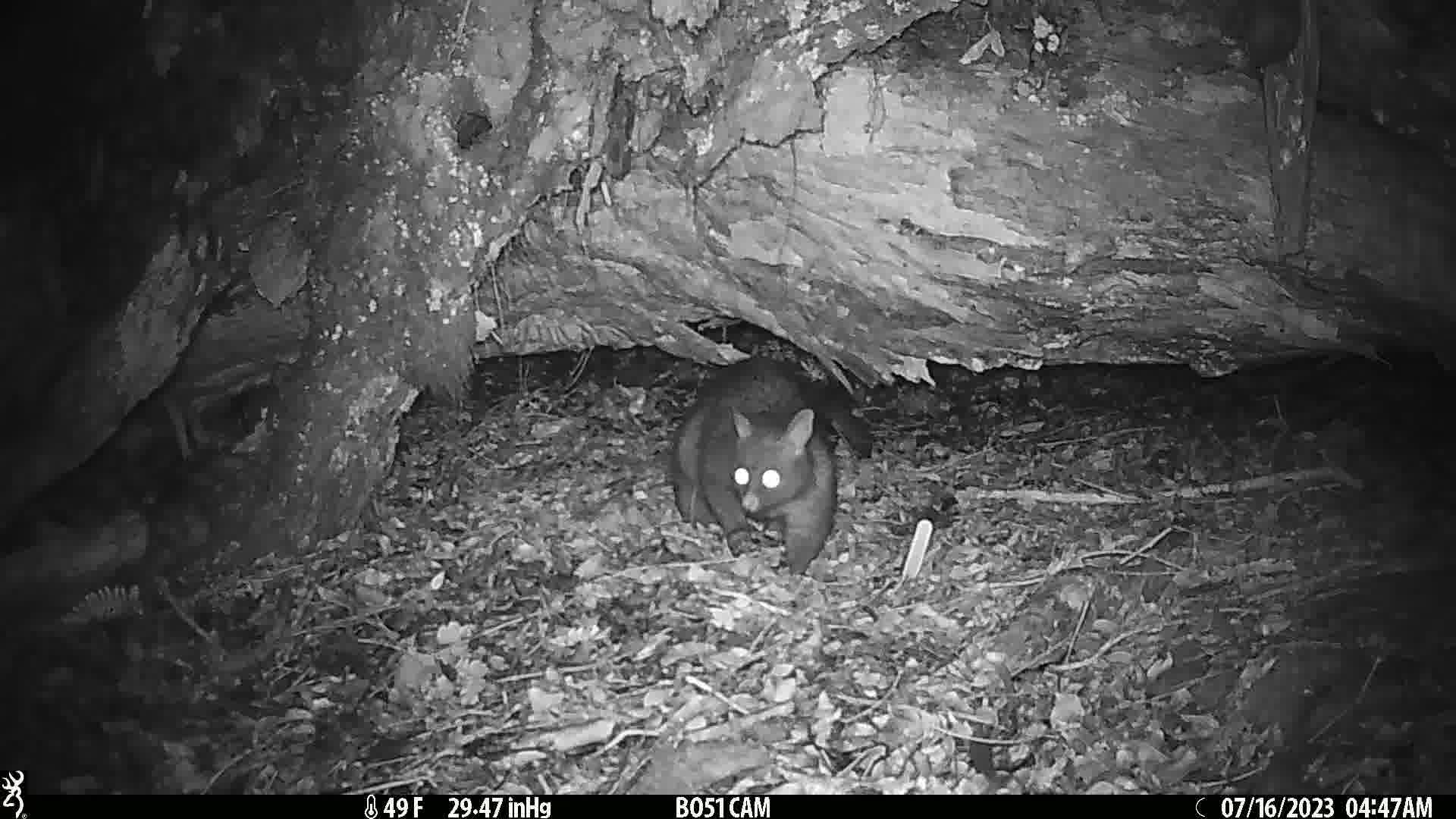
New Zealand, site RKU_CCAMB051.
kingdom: Animalia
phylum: Chordata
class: Mammalia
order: Diprotodontia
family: Phalangeridae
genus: Trichosurus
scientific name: Trichosurus vulpecula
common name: common brushtail possum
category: possum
Possum (common brushtail possum) (Trichosurus vulpecula).